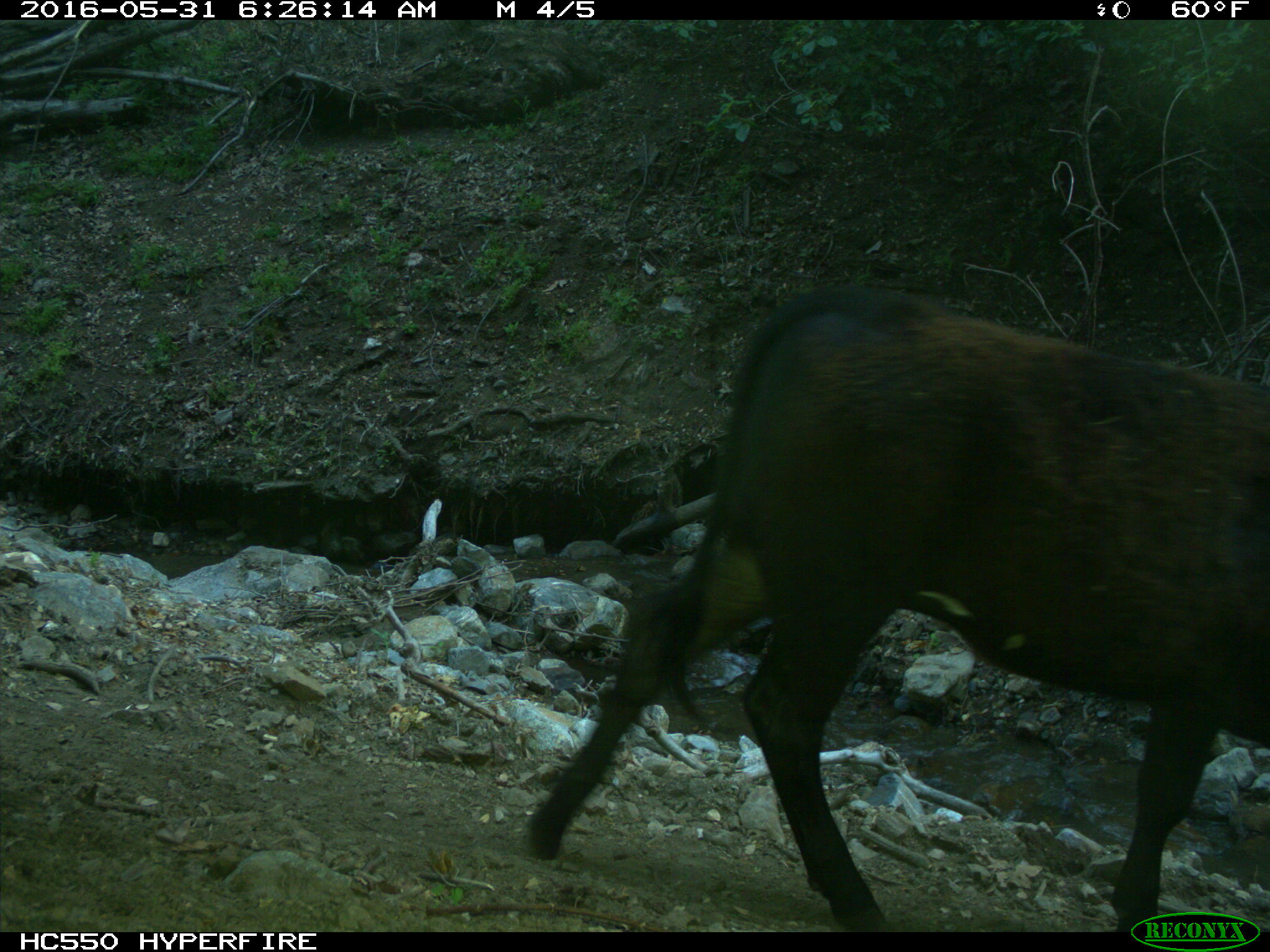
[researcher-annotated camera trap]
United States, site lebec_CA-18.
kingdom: Animalia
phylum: Chordata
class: Mammalia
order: Artiodactyla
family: Bovidae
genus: Bos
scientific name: Bos taurus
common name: domestic cow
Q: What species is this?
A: Bos taurus (domestic cow).